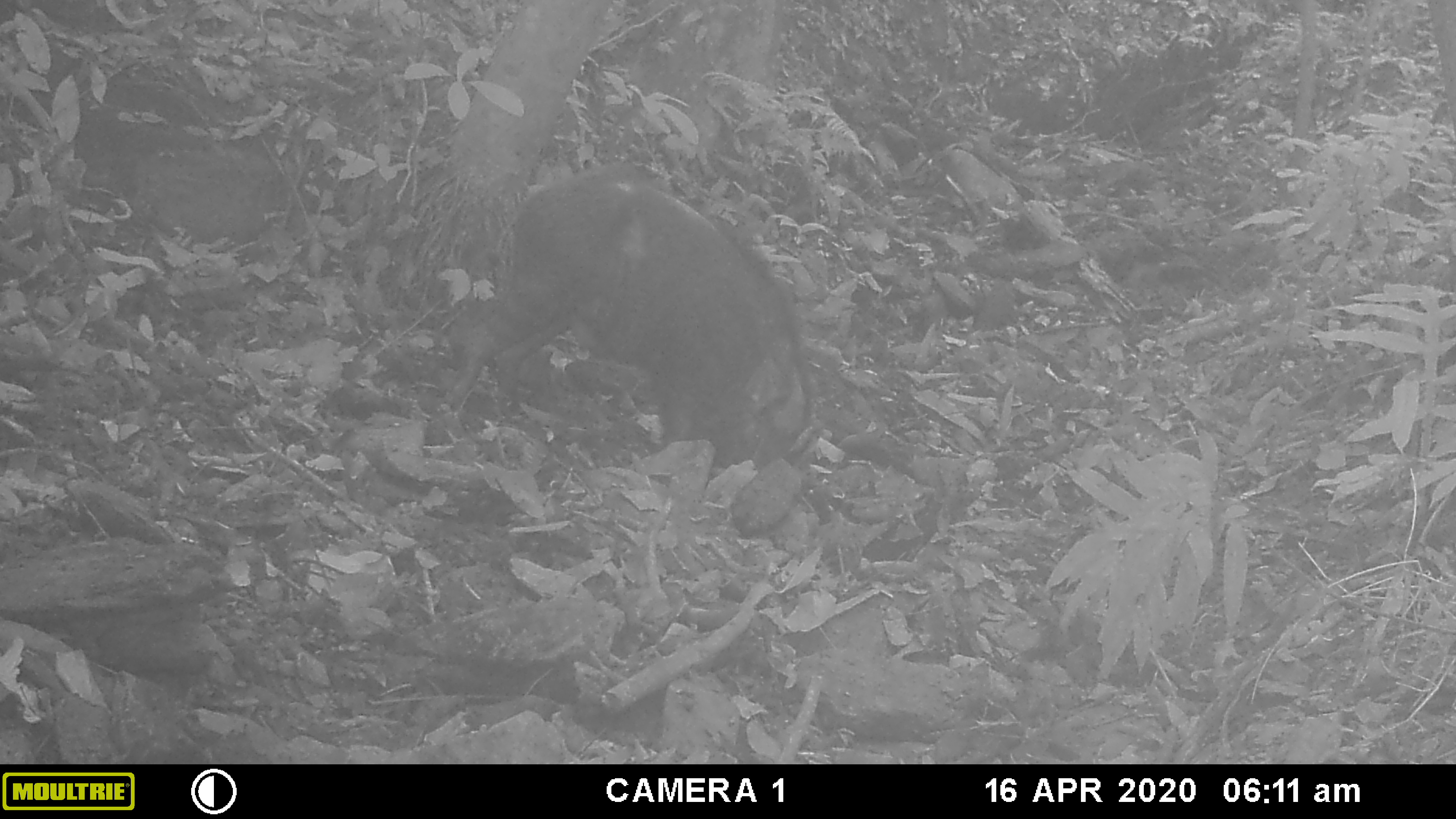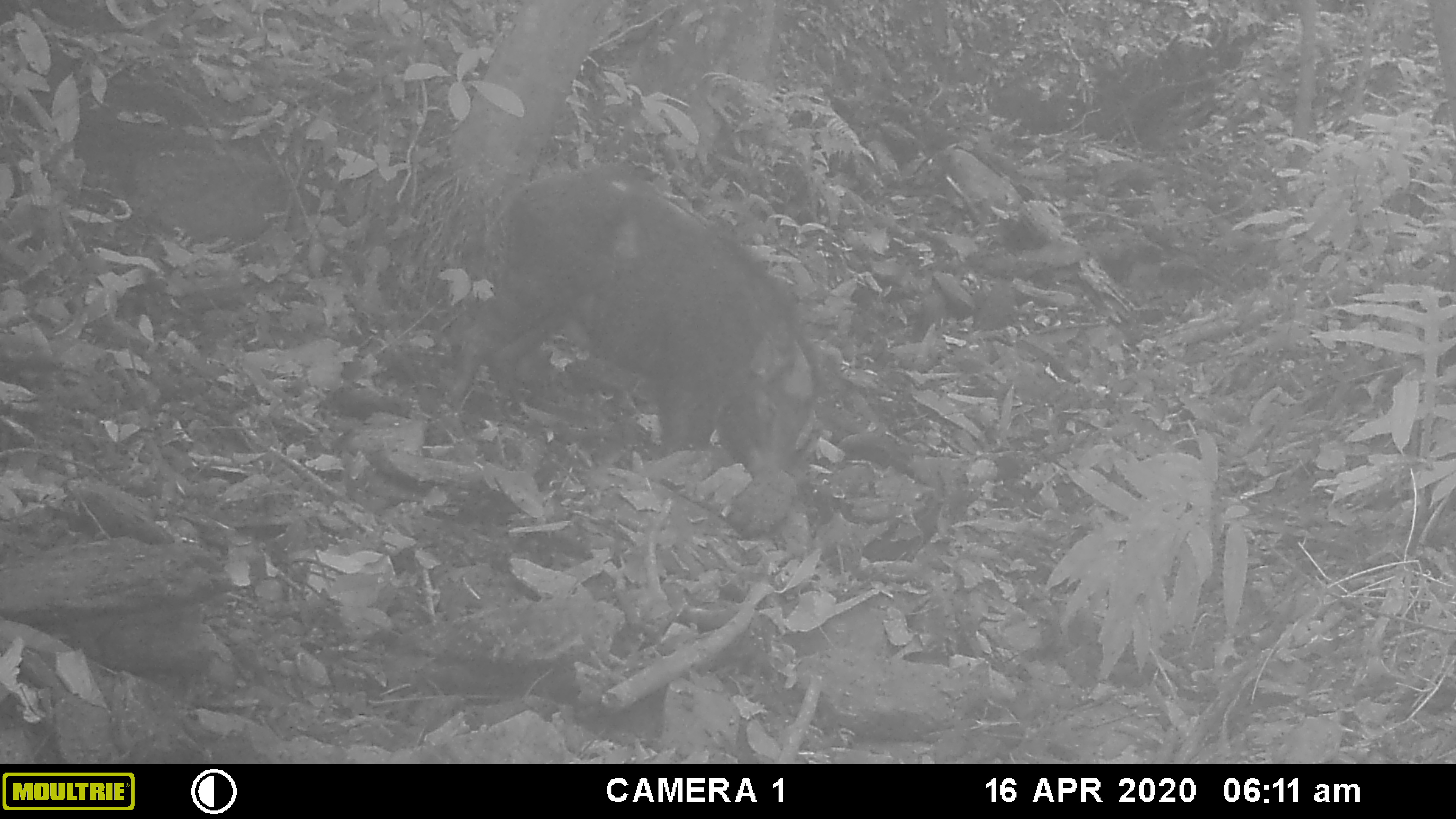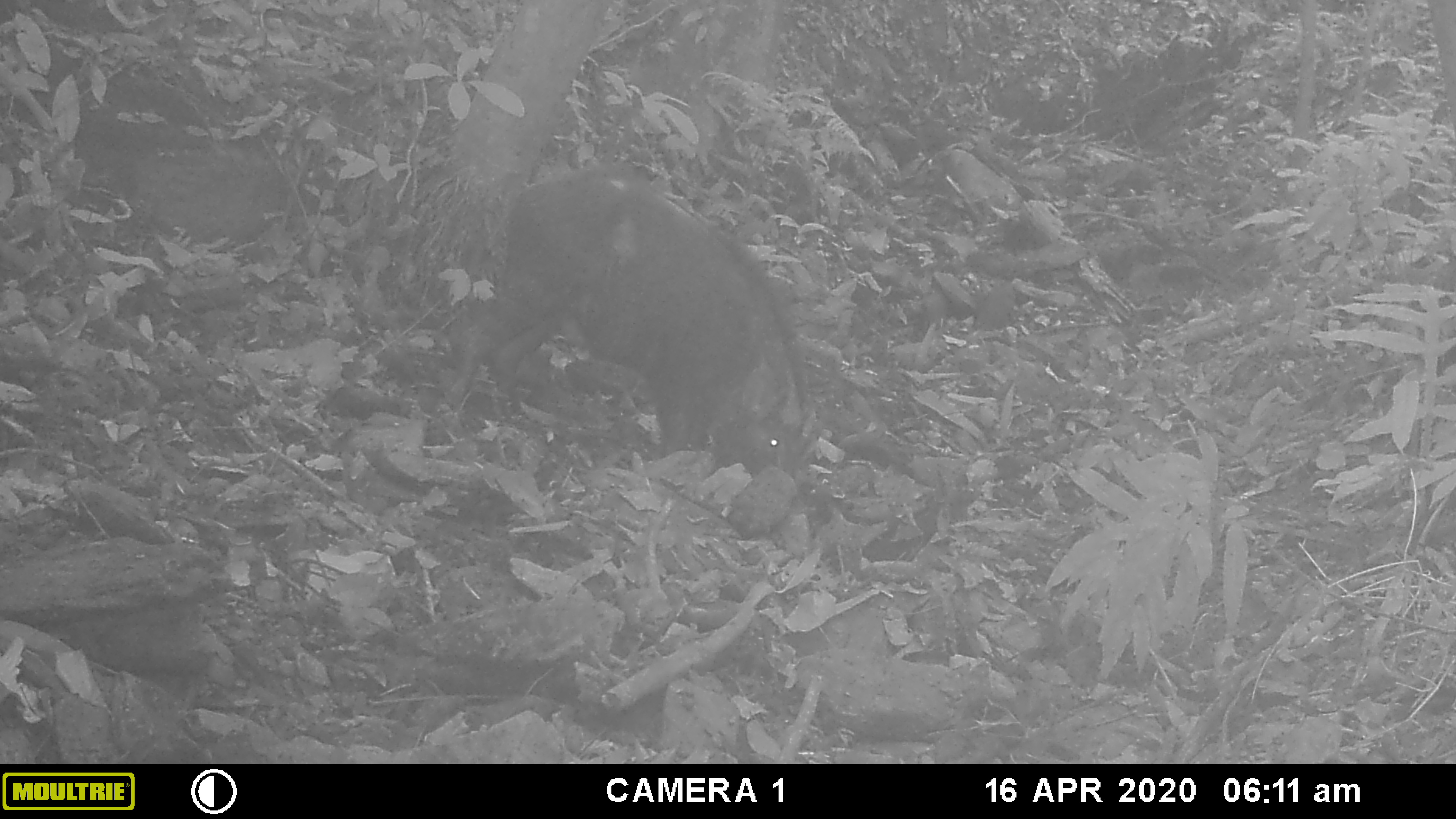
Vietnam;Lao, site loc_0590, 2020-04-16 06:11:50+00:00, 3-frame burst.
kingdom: Animalia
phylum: Chordata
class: Mammalia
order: Artiodactyla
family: Suidae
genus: Sus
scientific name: Sus scrofa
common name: eurasian wild pig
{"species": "eurasian wild pig (Sus scrofa)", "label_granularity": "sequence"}